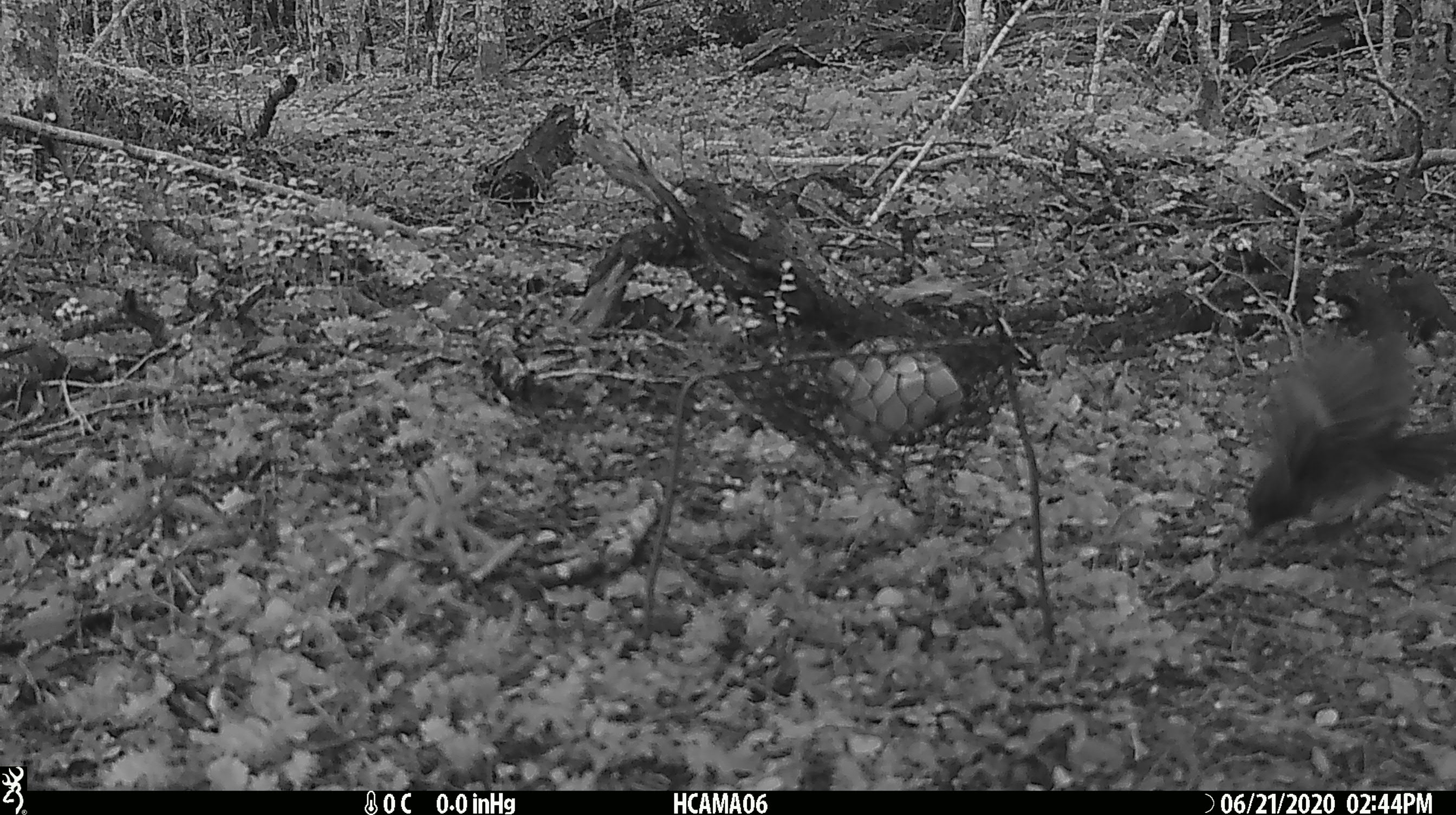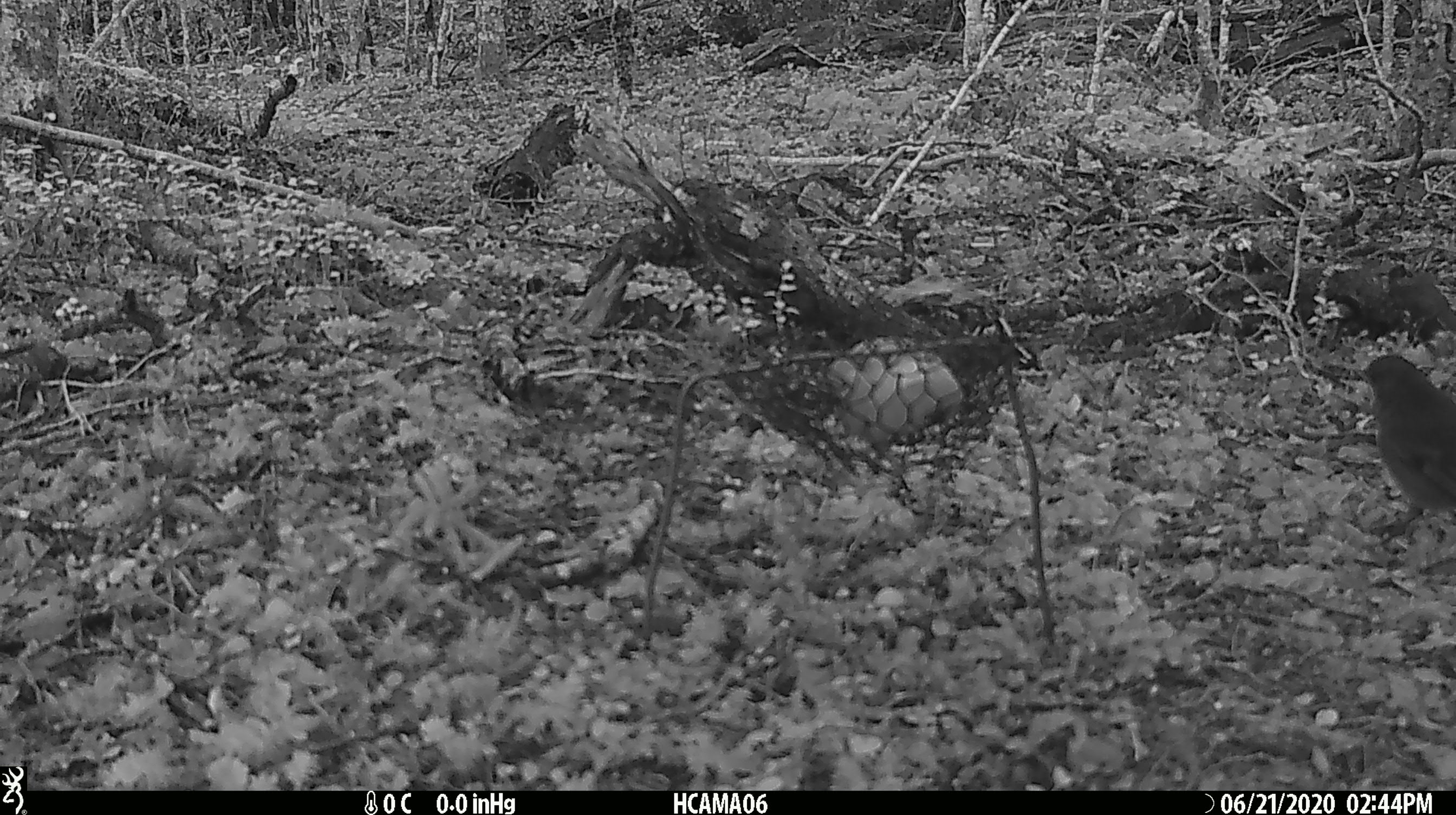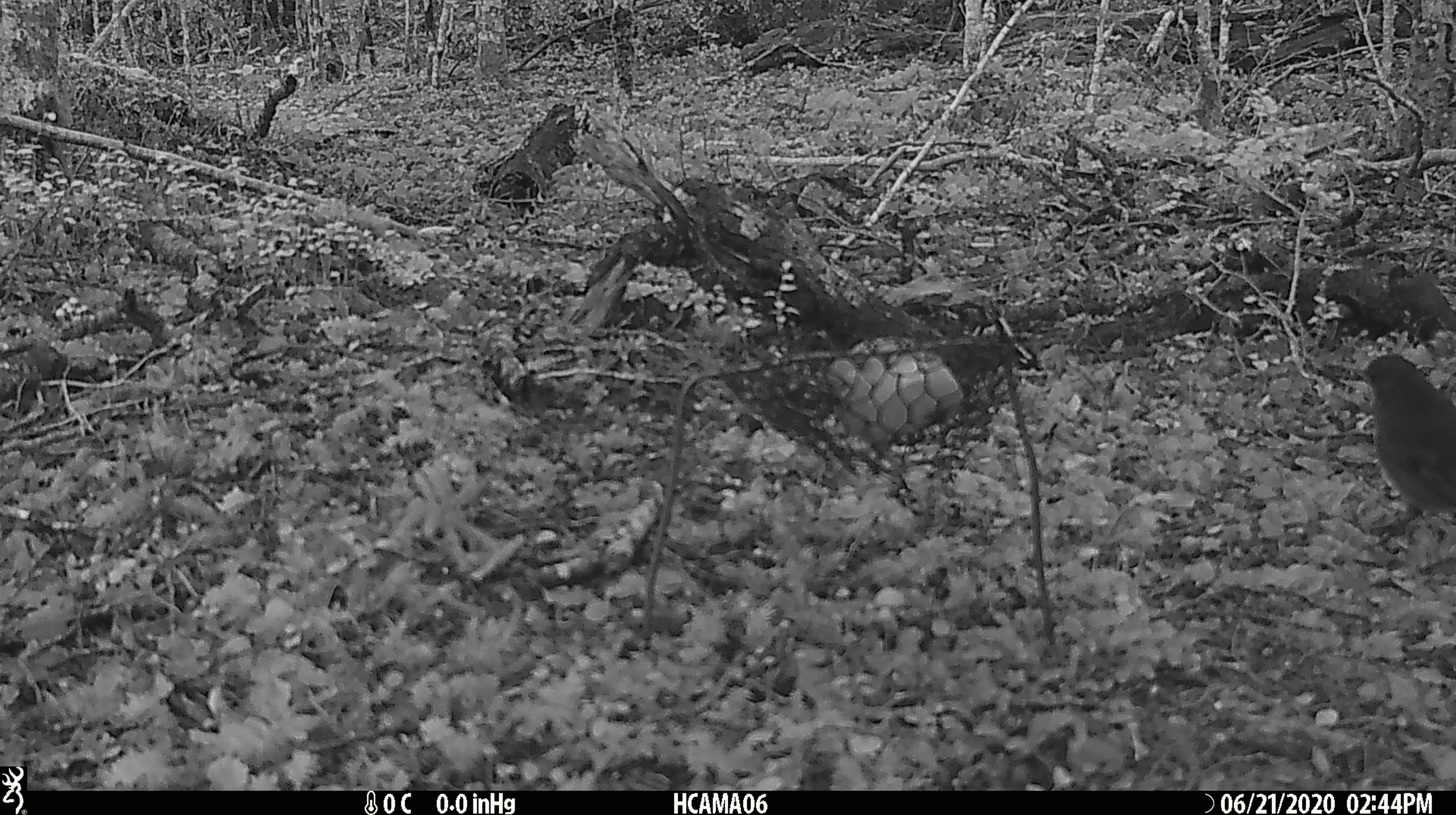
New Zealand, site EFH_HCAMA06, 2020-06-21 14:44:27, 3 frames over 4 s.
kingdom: Animalia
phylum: Chordata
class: Aves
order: Passeriformes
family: Petroicidae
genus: Petroica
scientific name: Petroica australis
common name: new zealand robin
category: robin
Robin (new zealand robin) (Petroica australis).